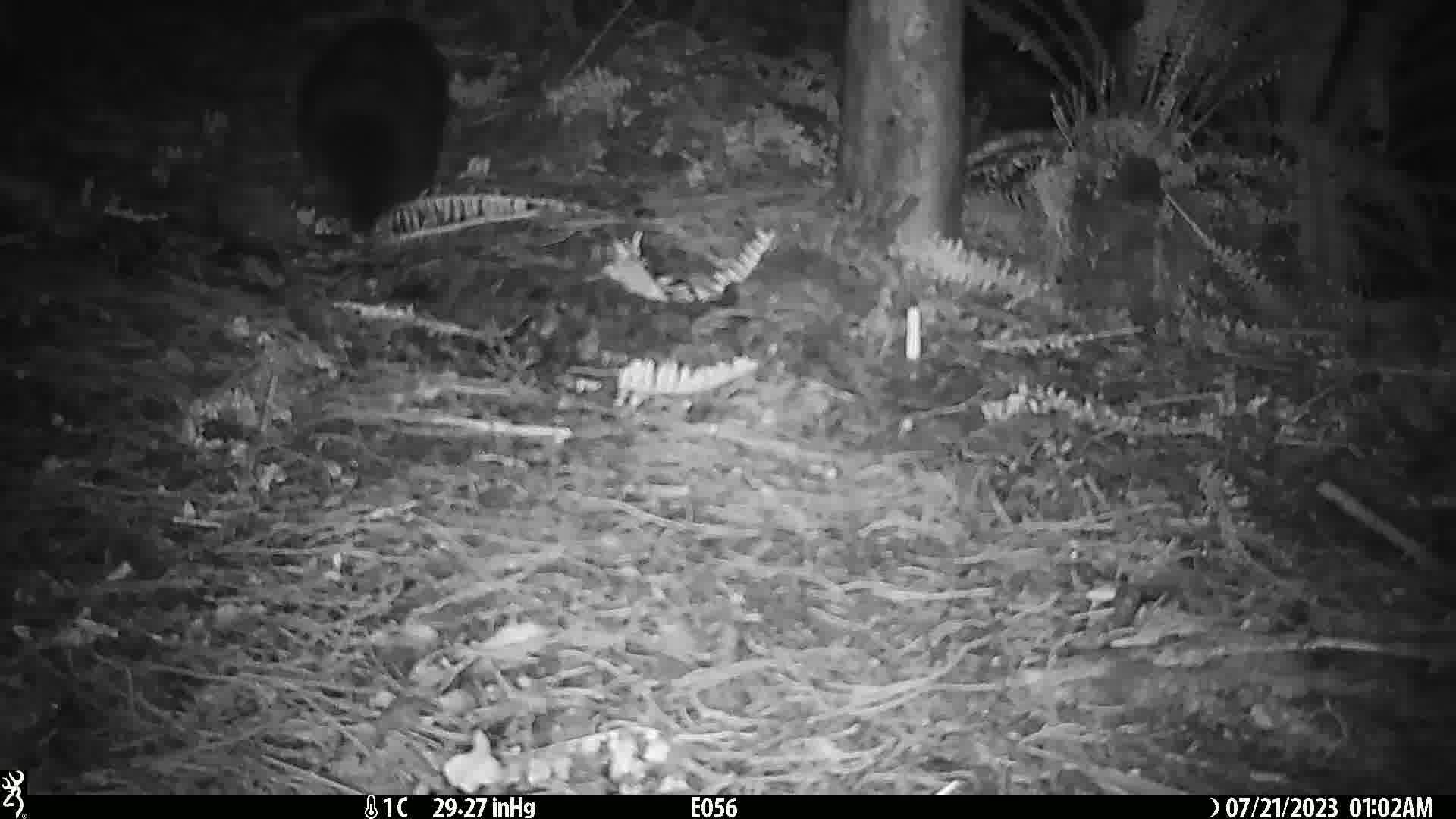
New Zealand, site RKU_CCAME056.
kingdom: Animalia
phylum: Chordata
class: Mammalia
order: Diprotodontia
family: Phalangeridae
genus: Trichosurus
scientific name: Trichosurus vulpecula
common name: common brushtail possum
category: possum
Possum (common brushtail possum) (Trichosurus vulpecula).